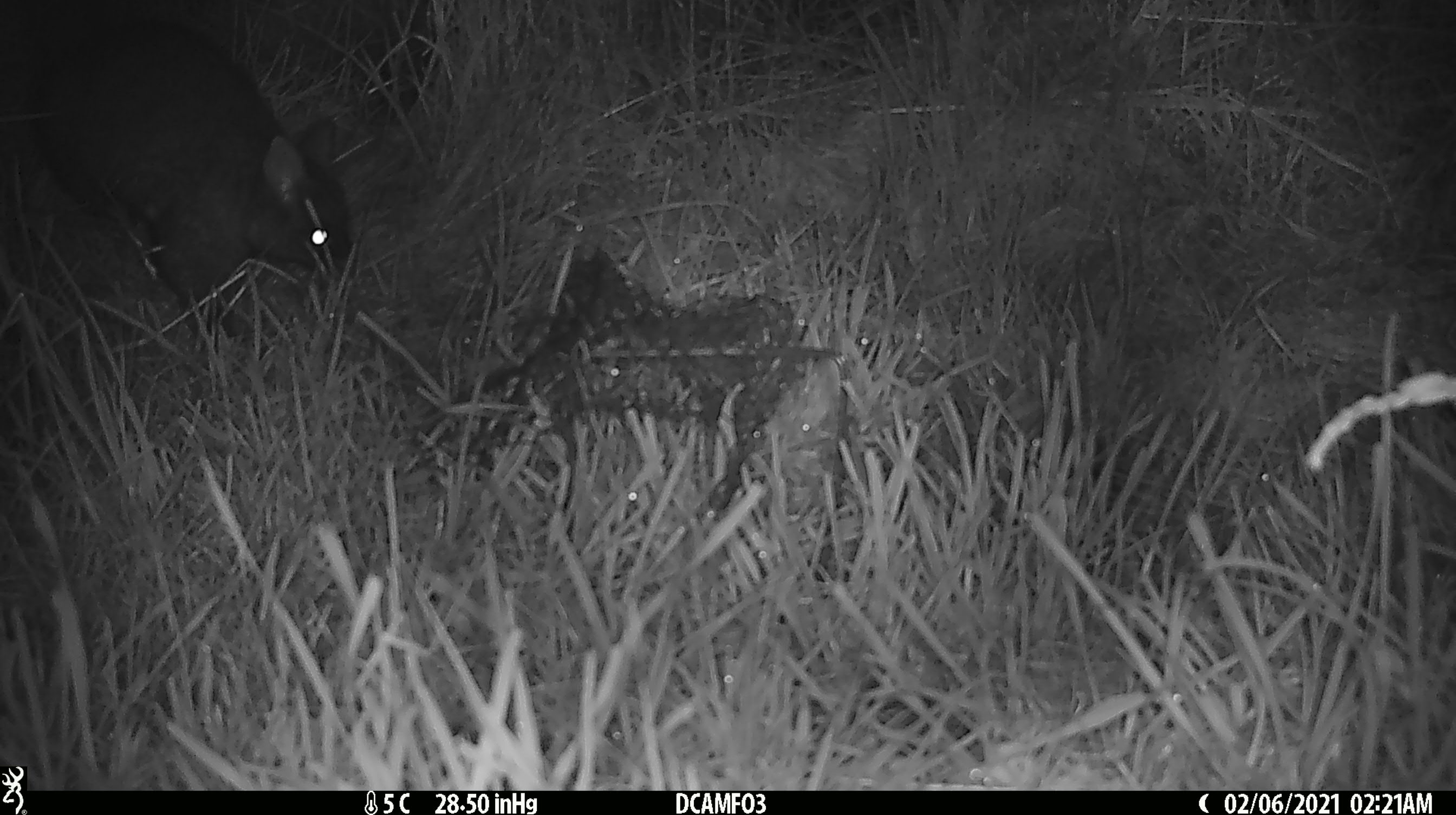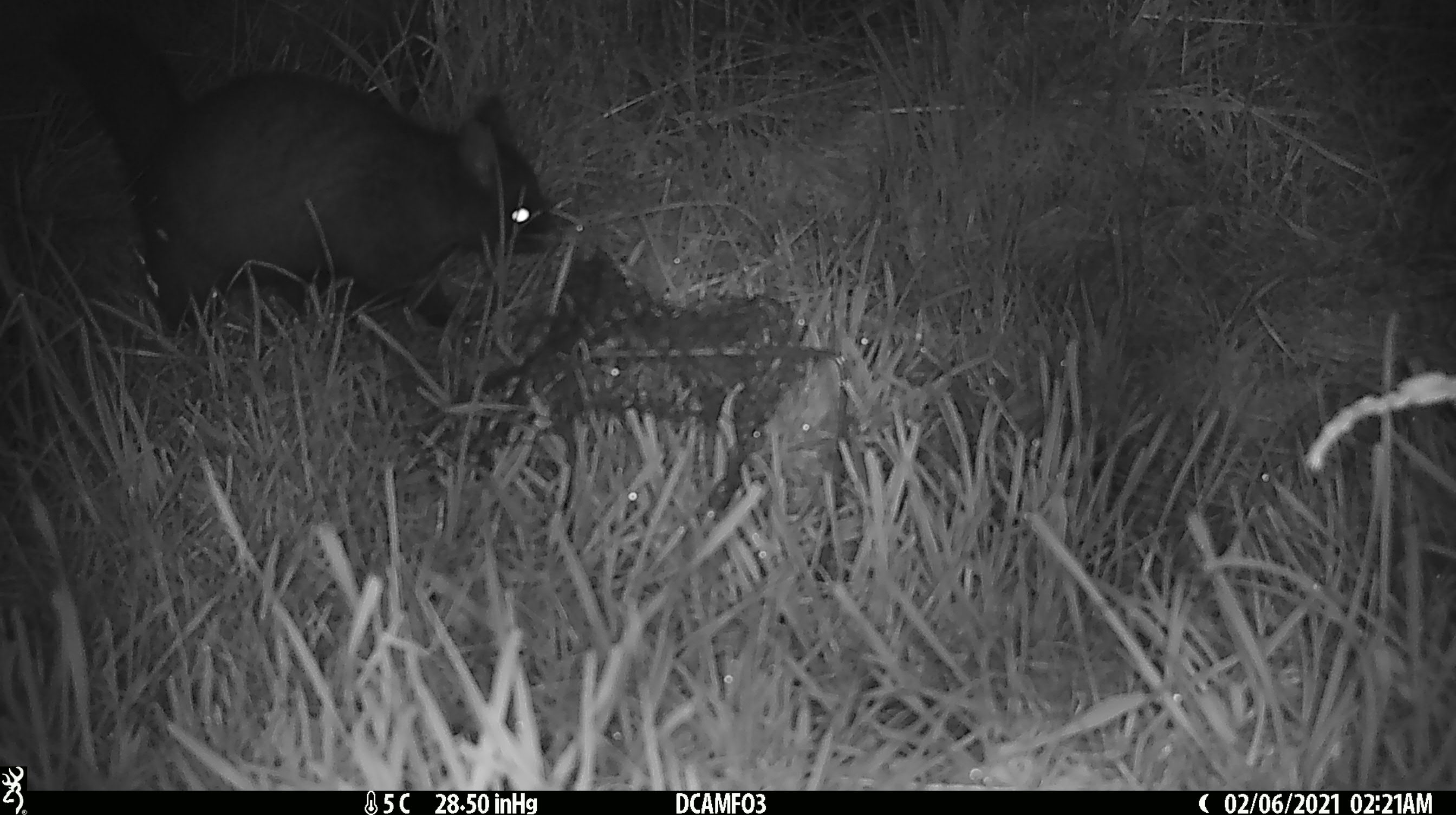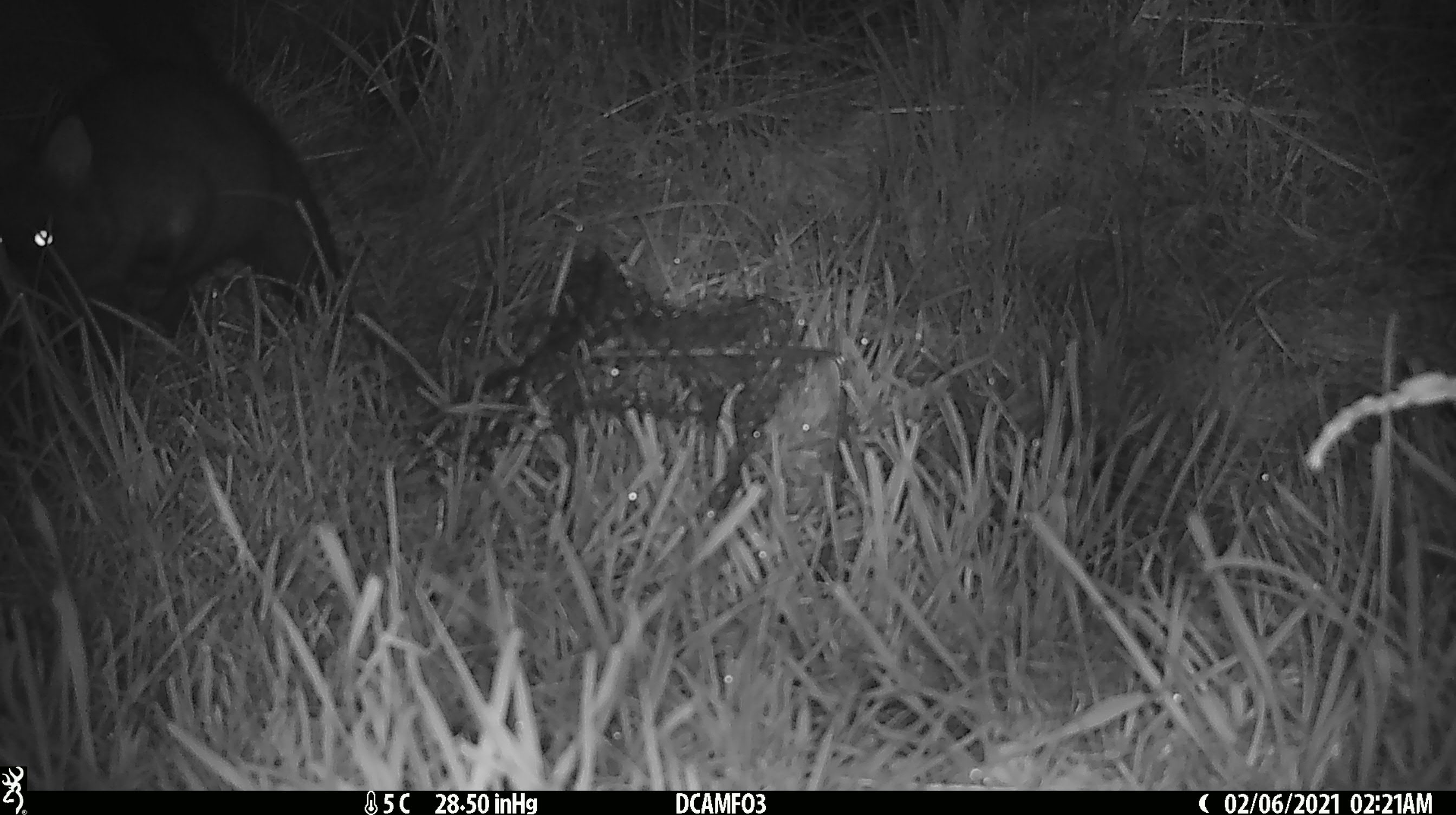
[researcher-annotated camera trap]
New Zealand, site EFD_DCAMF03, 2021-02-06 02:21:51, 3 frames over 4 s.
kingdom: Animalia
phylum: Chordata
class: Mammalia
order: Diprotodontia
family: Phalangeridae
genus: Trichosurus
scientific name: Trichosurus vulpecula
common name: common brushtail possum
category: possum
Possum (common brushtail possum) (Trichosurus vulpecula).